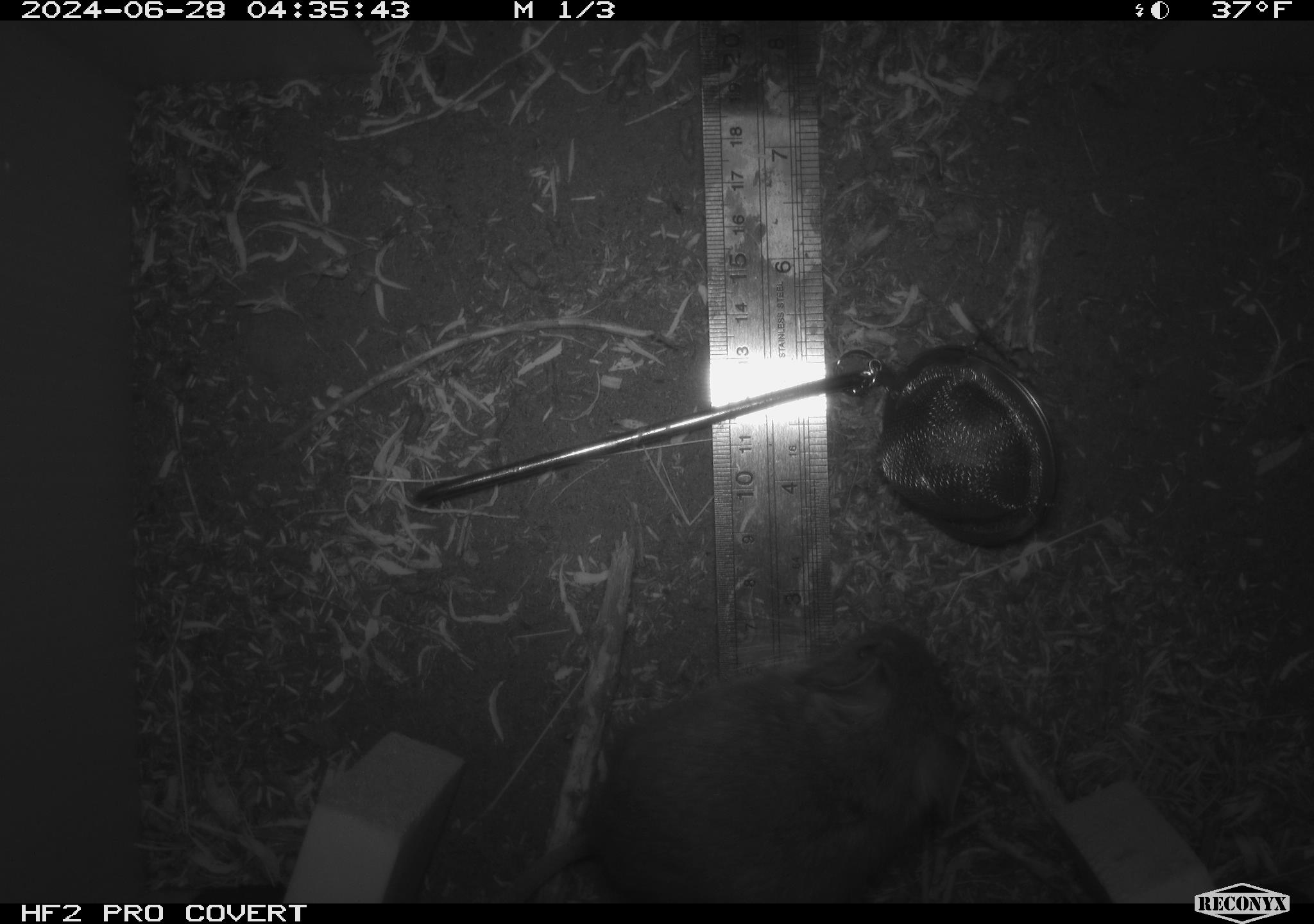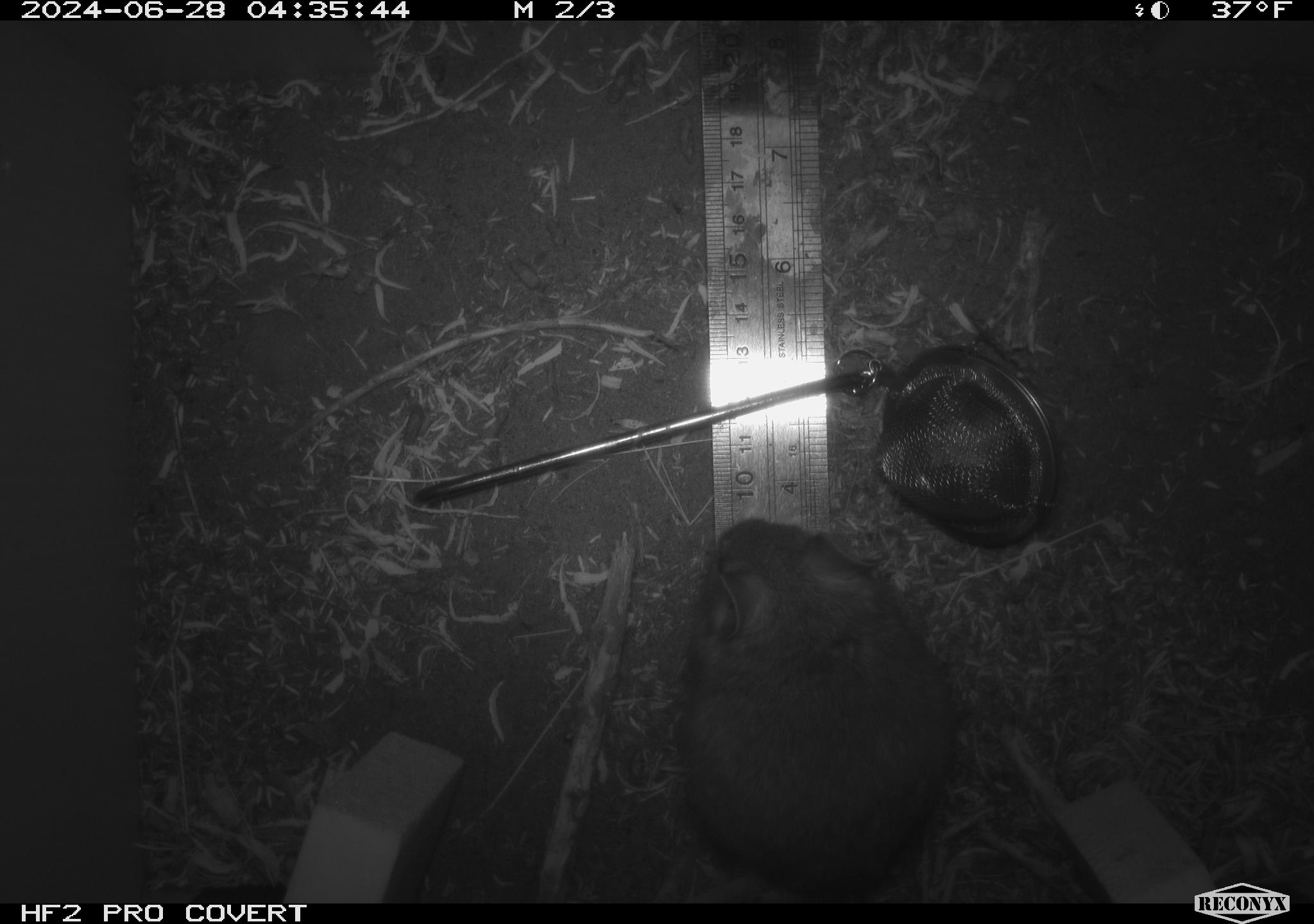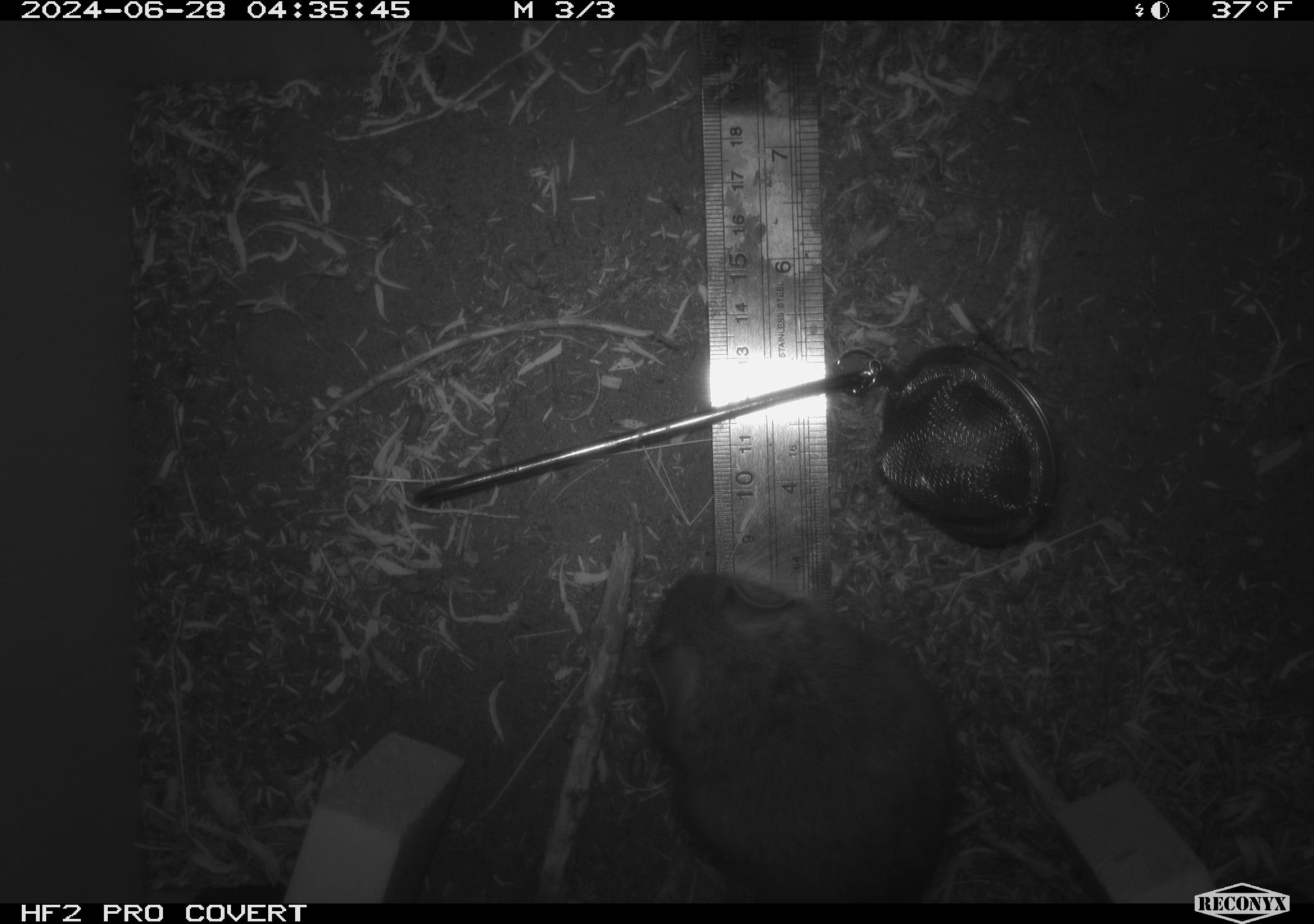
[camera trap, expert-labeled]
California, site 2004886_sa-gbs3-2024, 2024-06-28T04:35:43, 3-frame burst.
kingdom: Animalia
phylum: Chordata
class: Mammalia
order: Rodentia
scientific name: Rodentia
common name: mouse species